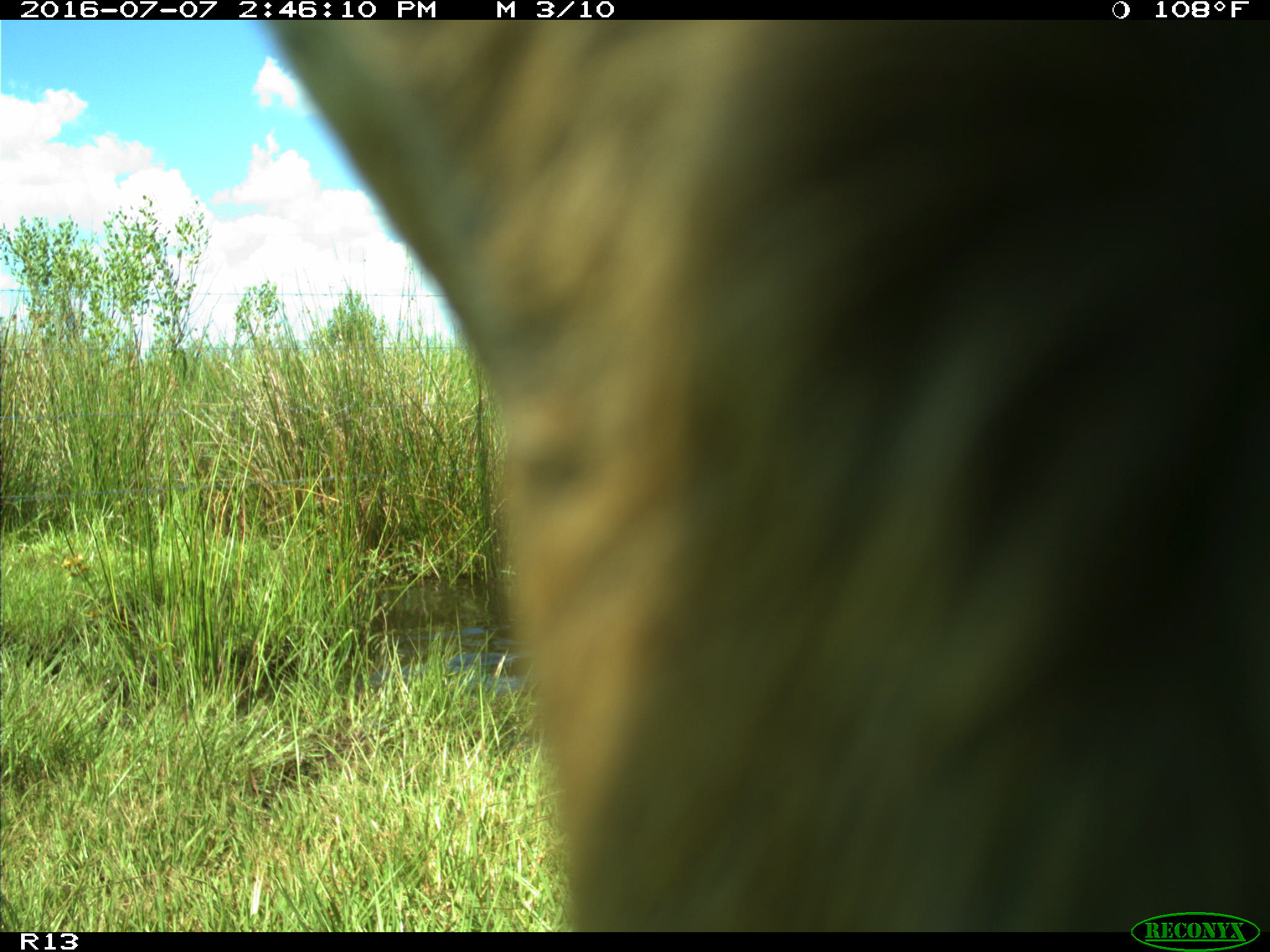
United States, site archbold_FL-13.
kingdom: Animalia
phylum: Chordata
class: Mammalia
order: Artiodactyla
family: Bovidae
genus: Bos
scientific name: Bos taurus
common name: domestic cow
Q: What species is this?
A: Bos taurus (domestic cow).